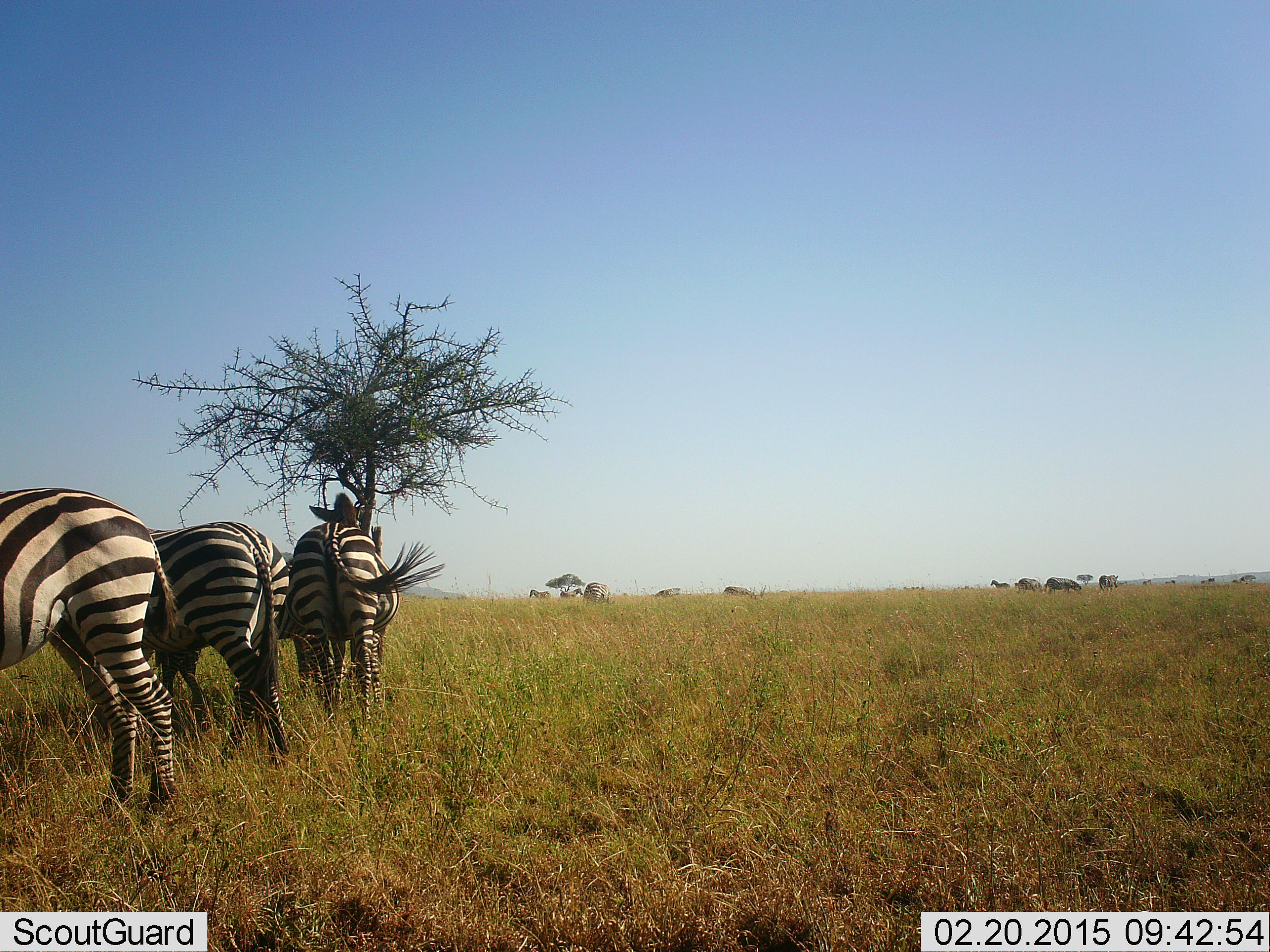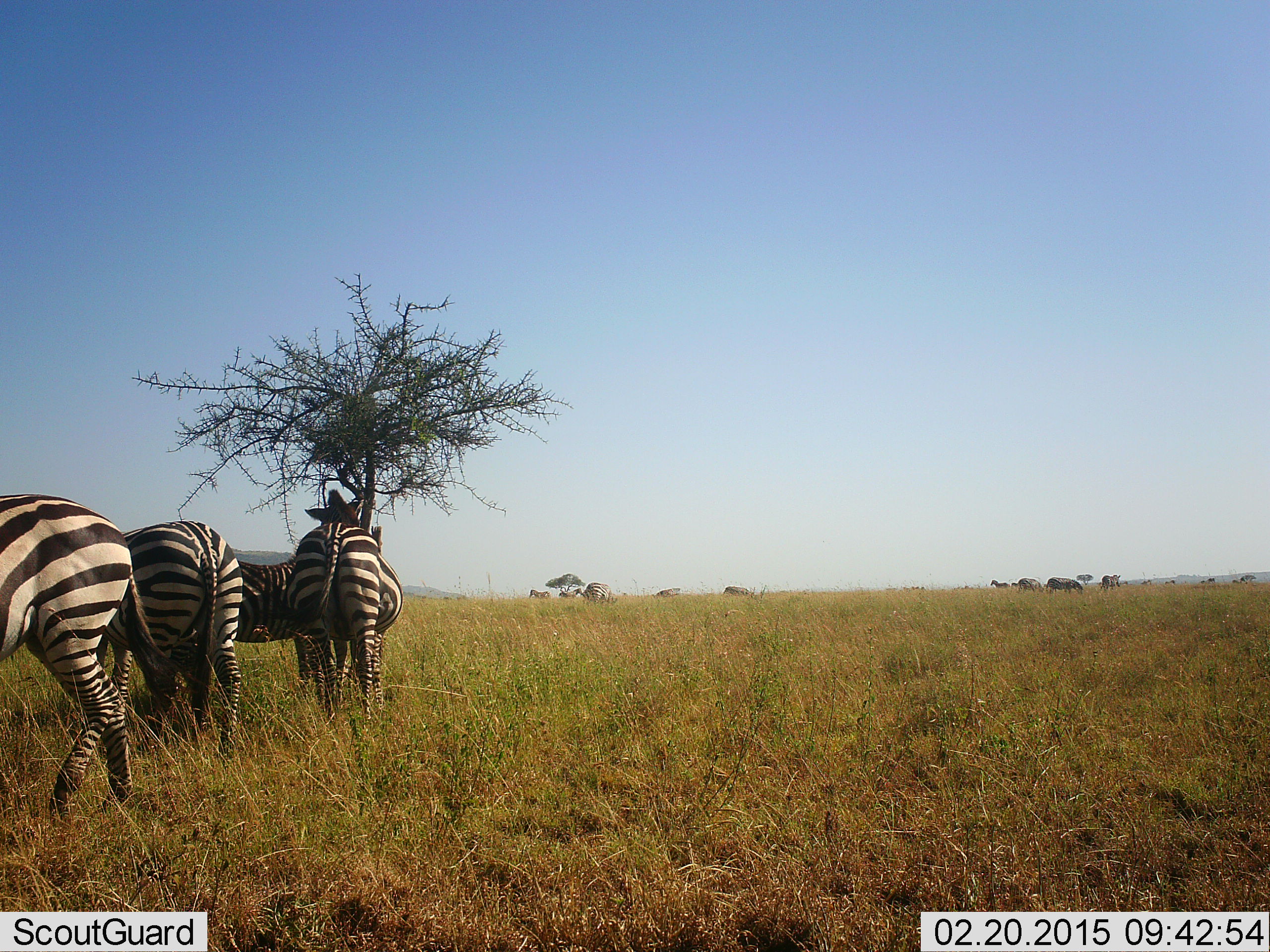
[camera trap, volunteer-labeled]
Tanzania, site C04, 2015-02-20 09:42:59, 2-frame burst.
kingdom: Animalia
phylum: Chordata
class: Mammalia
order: Perissodactyla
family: Equidae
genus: Equus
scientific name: Equus quagga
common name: plains zebra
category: zebra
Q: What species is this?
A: Zebra (plains zebra) (Equus quagga).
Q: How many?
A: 11-50.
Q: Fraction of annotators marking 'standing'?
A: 92%.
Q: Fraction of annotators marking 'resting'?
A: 8%.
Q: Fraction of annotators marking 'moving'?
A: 25%.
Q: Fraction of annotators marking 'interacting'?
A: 0%.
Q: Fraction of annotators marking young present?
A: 0%.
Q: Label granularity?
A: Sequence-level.